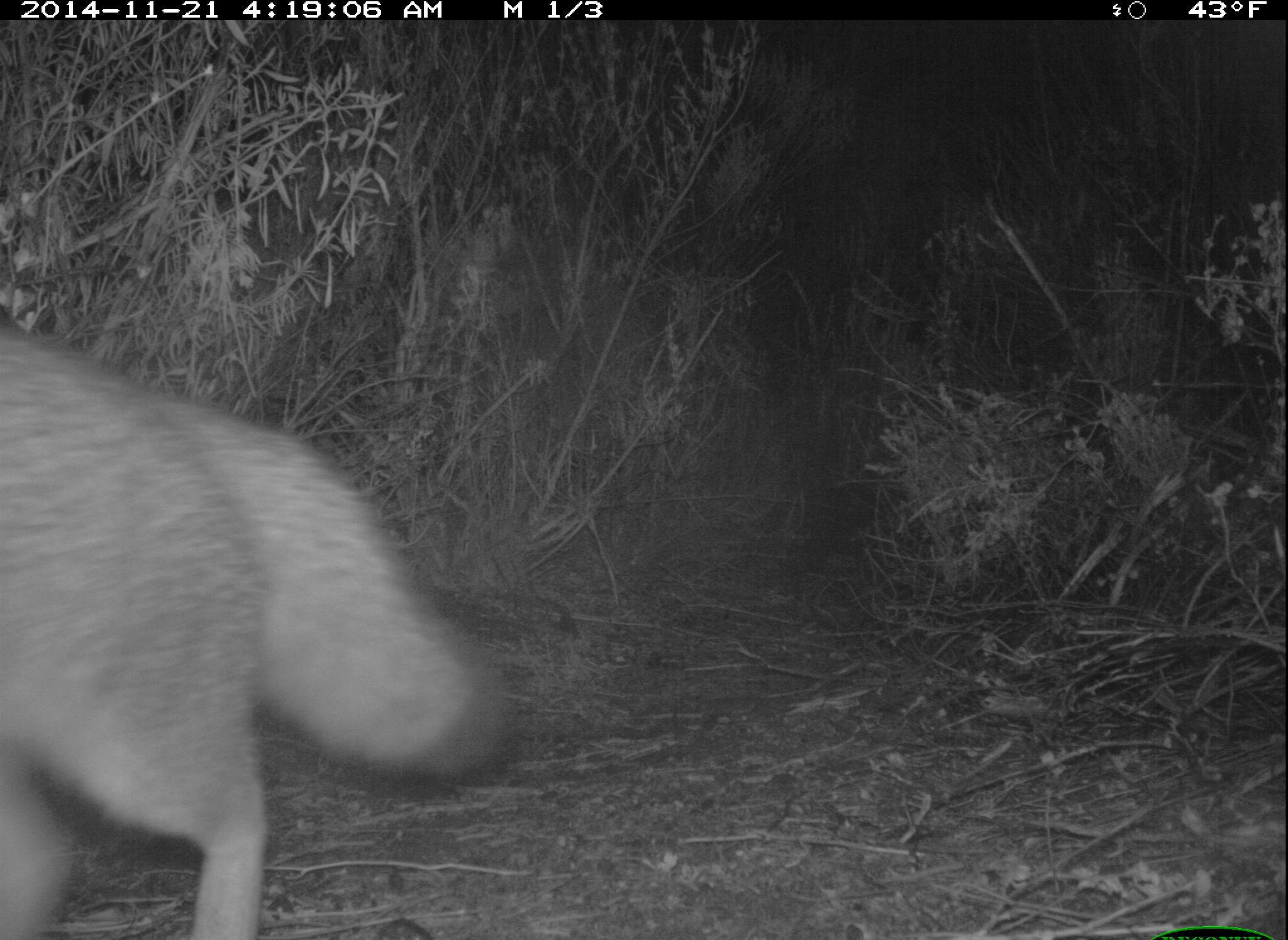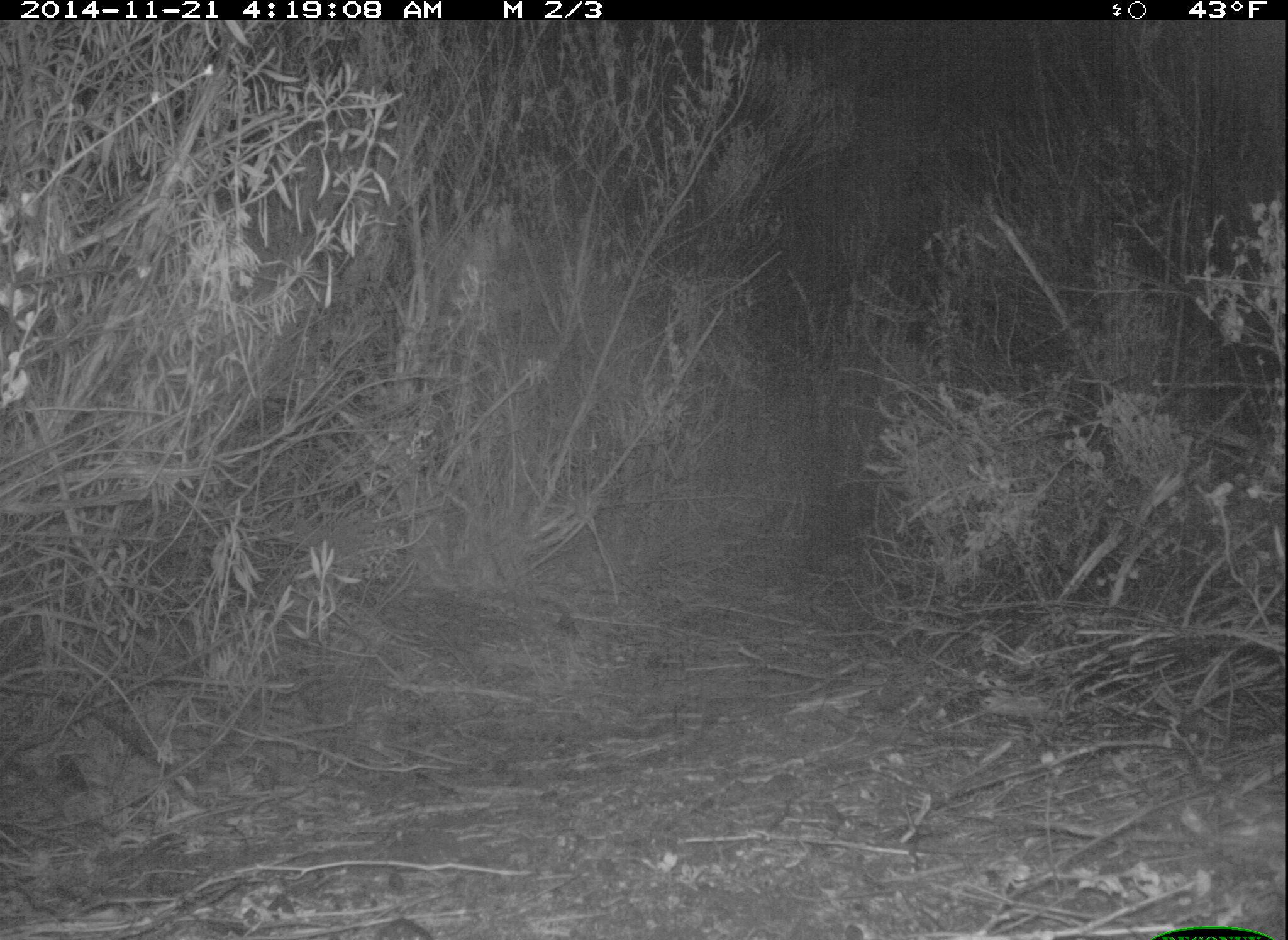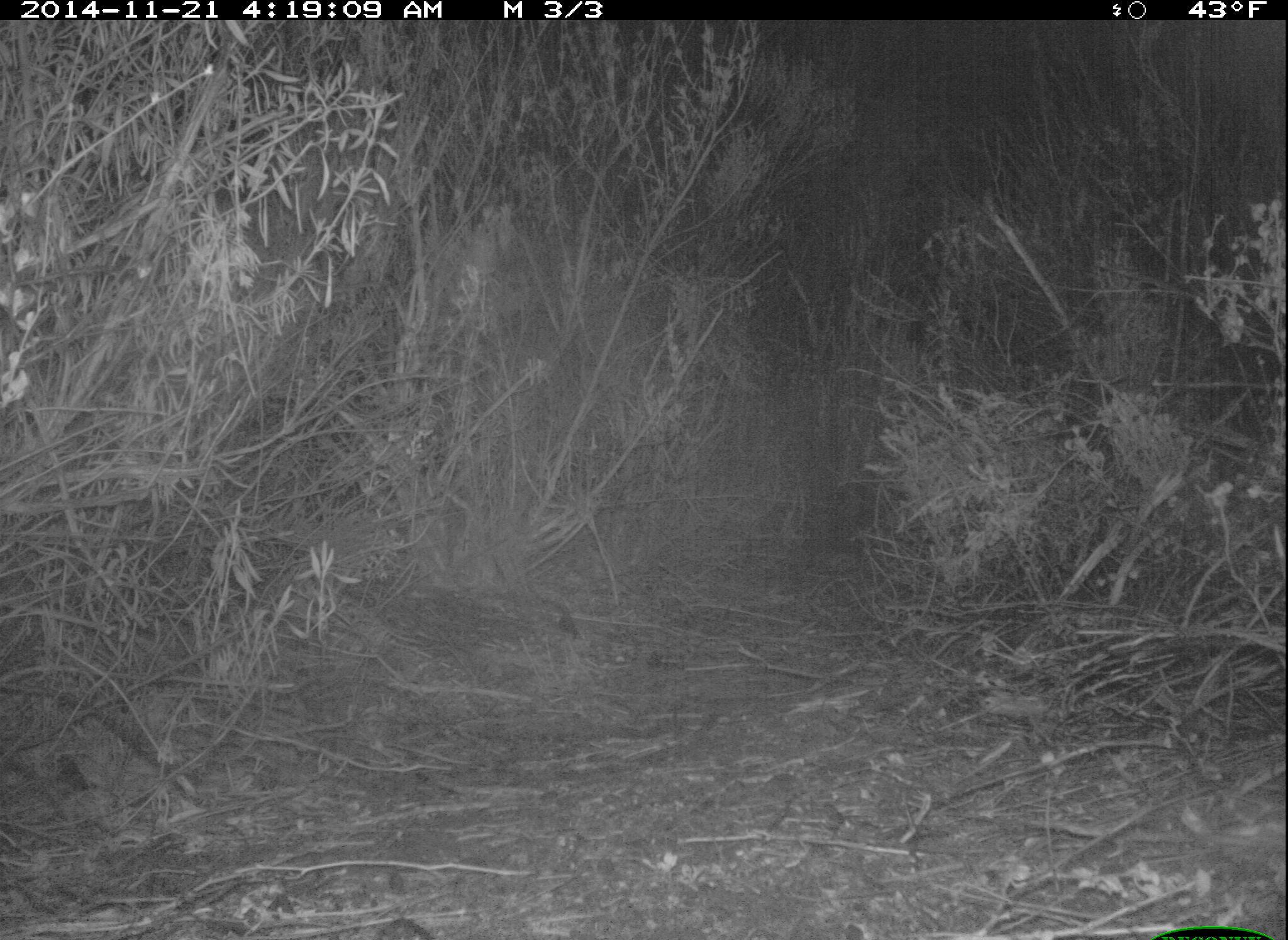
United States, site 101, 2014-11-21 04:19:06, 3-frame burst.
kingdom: Animalia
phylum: Chordata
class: Mammalia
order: Carnivora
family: Canidae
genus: Urocyon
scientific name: Urocyon cinereoargenteus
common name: gray fox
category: fox